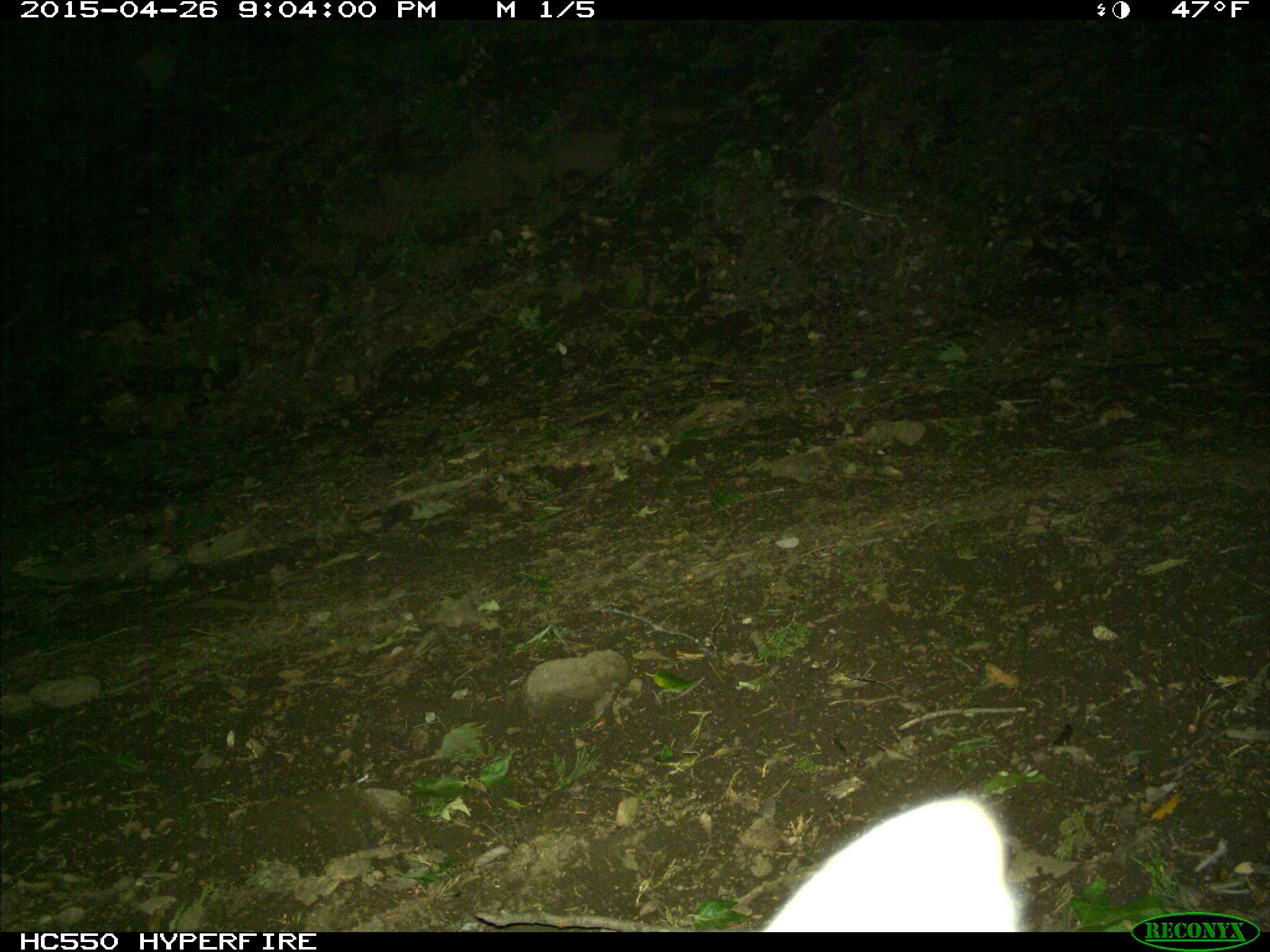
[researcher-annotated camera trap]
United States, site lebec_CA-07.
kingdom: Animalia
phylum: Chordata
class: Mammalia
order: Carnivora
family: Canidae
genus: Urocyon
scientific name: Urocyon cinereoargenteus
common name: gray fox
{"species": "Urocyon cinereoargenteus (gray fox)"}